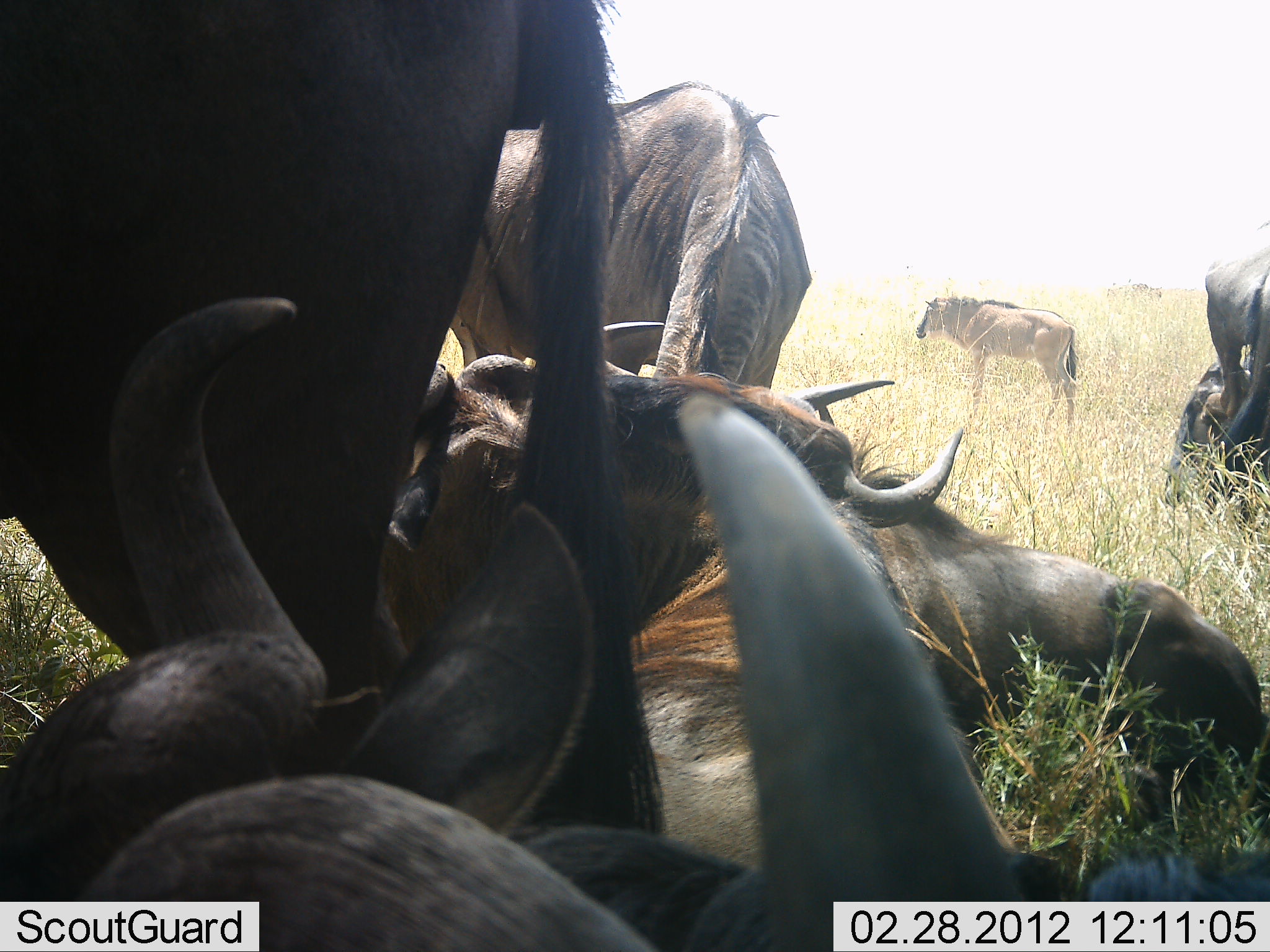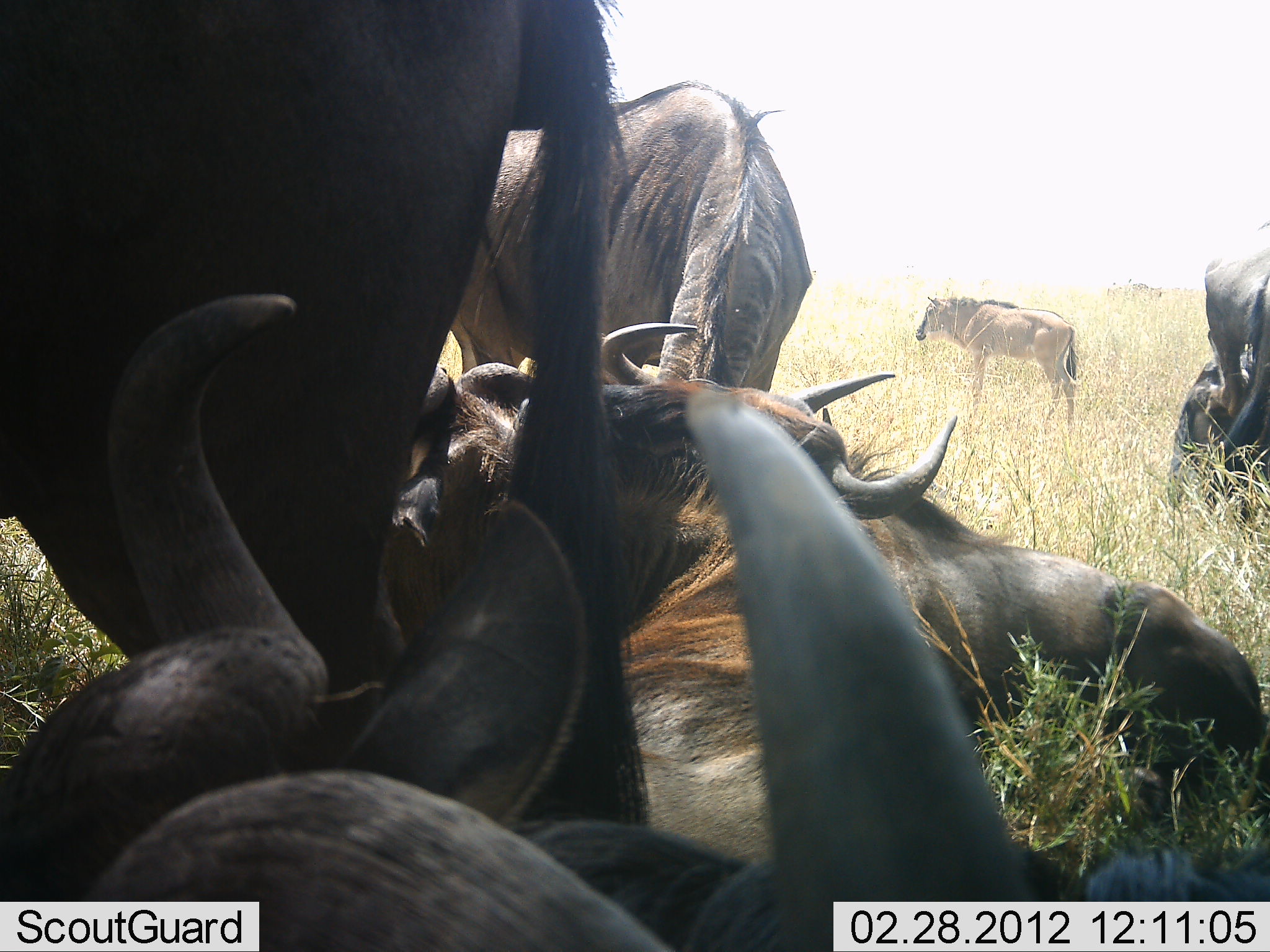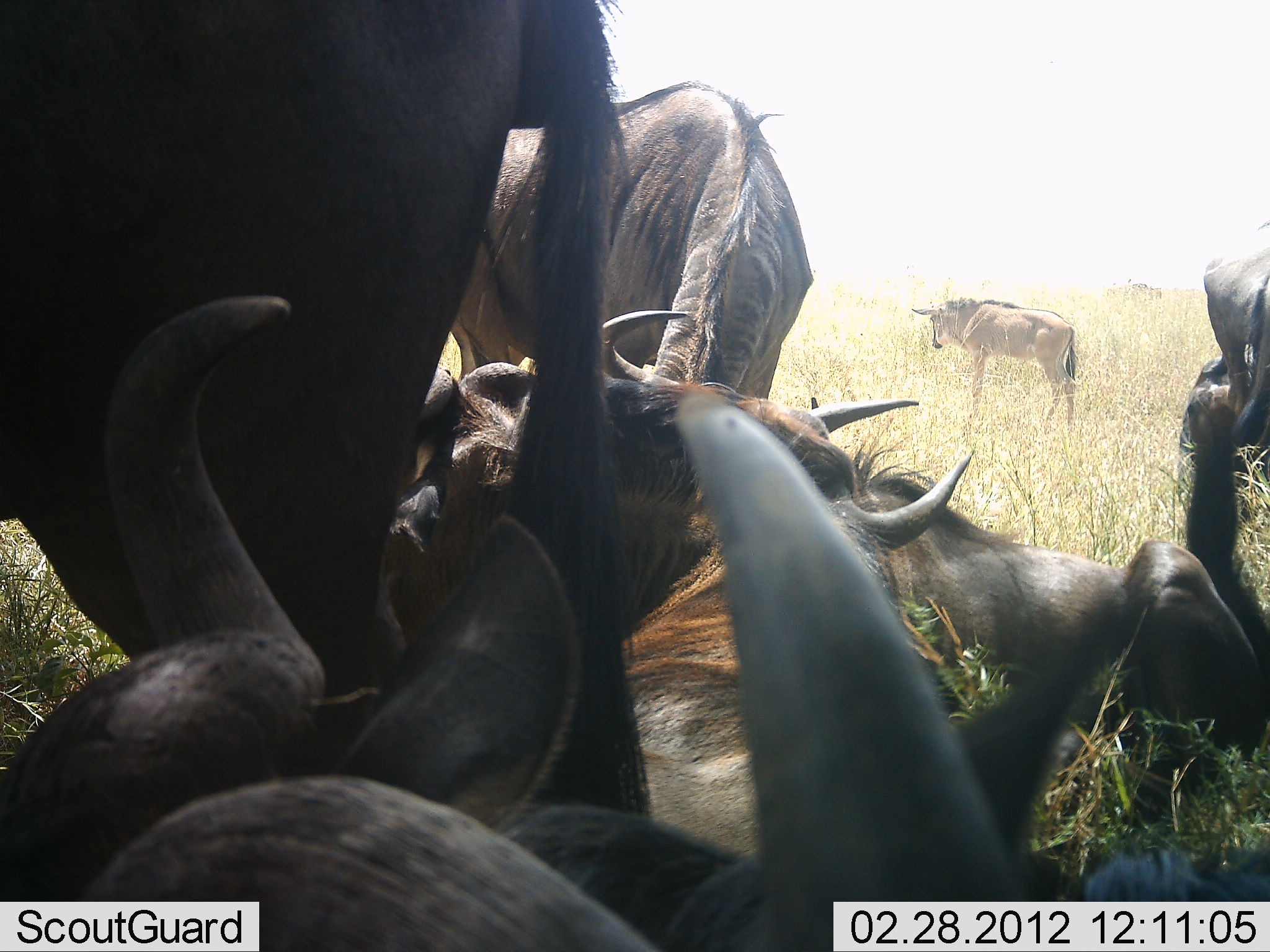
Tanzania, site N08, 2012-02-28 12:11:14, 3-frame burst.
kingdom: Animalia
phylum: Chordata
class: Mammalia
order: Artiodactyla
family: Bovidae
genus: Connochaetes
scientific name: Connochaetes taurinus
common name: blue wildebeest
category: wildebeest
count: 8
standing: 74%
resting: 100%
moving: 0%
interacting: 9%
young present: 61%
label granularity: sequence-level